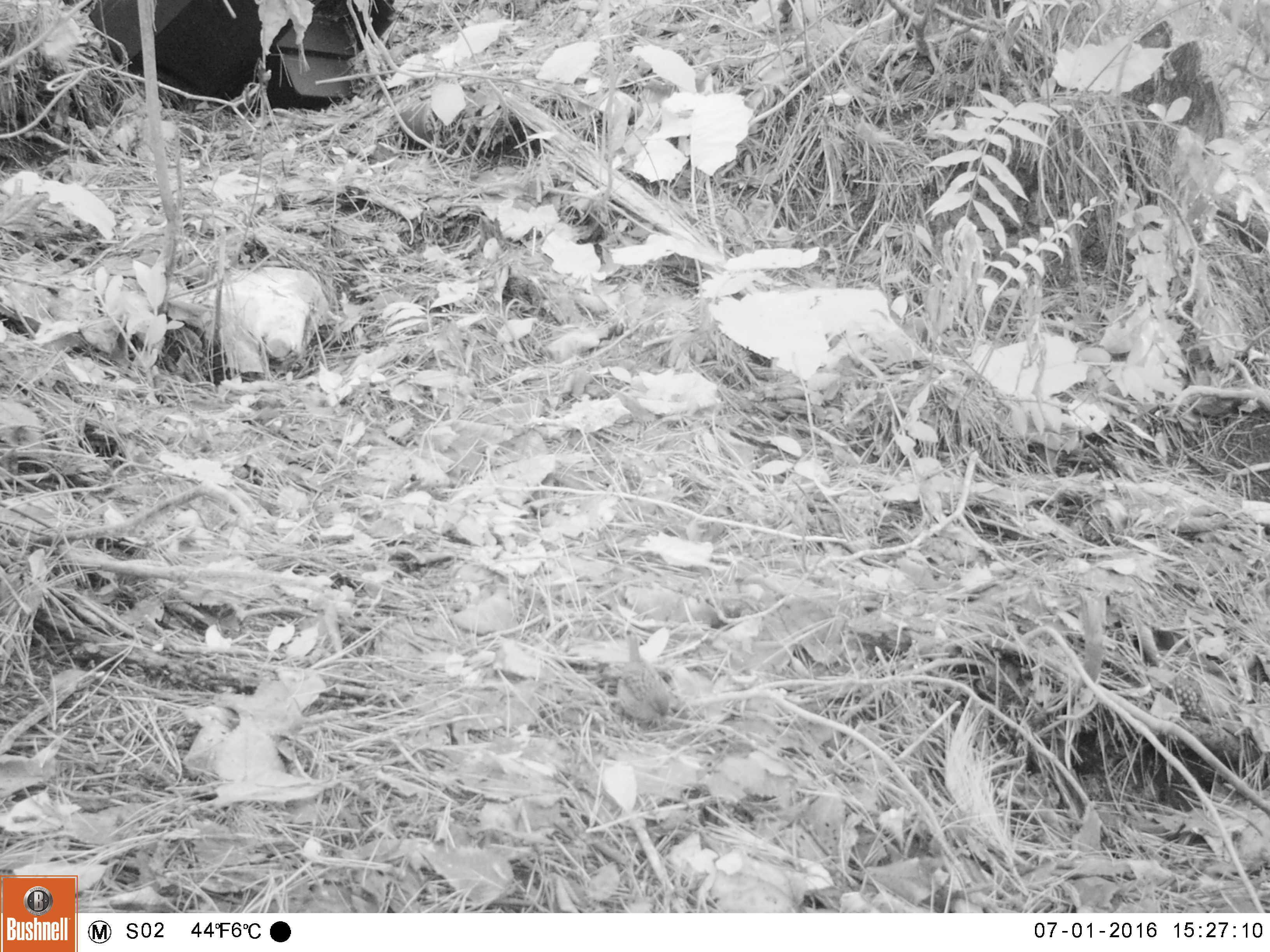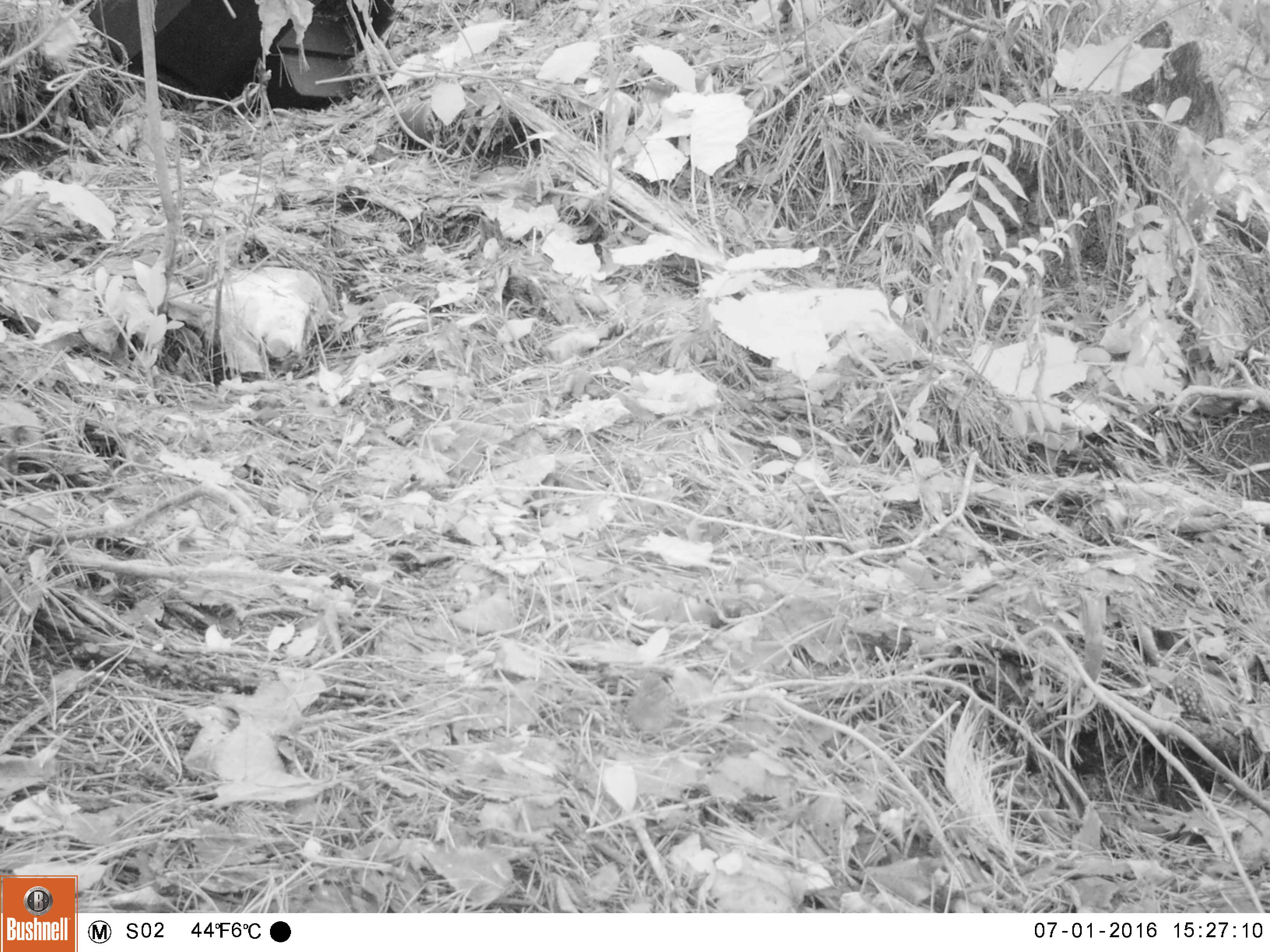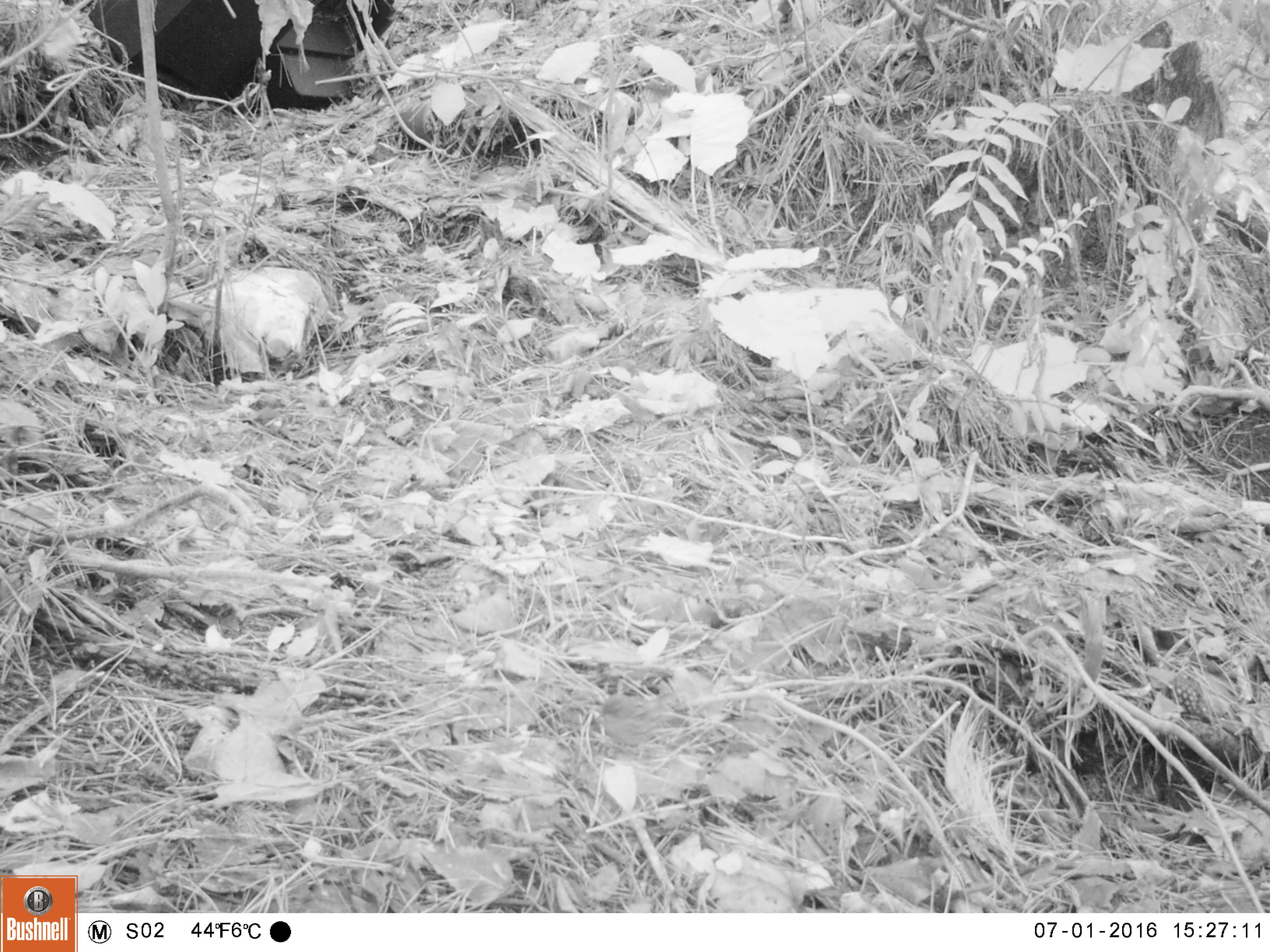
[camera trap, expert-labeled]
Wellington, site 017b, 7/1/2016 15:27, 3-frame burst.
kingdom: Animalia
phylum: Chordata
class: Aves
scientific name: Aves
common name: bird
Bird (Aves).